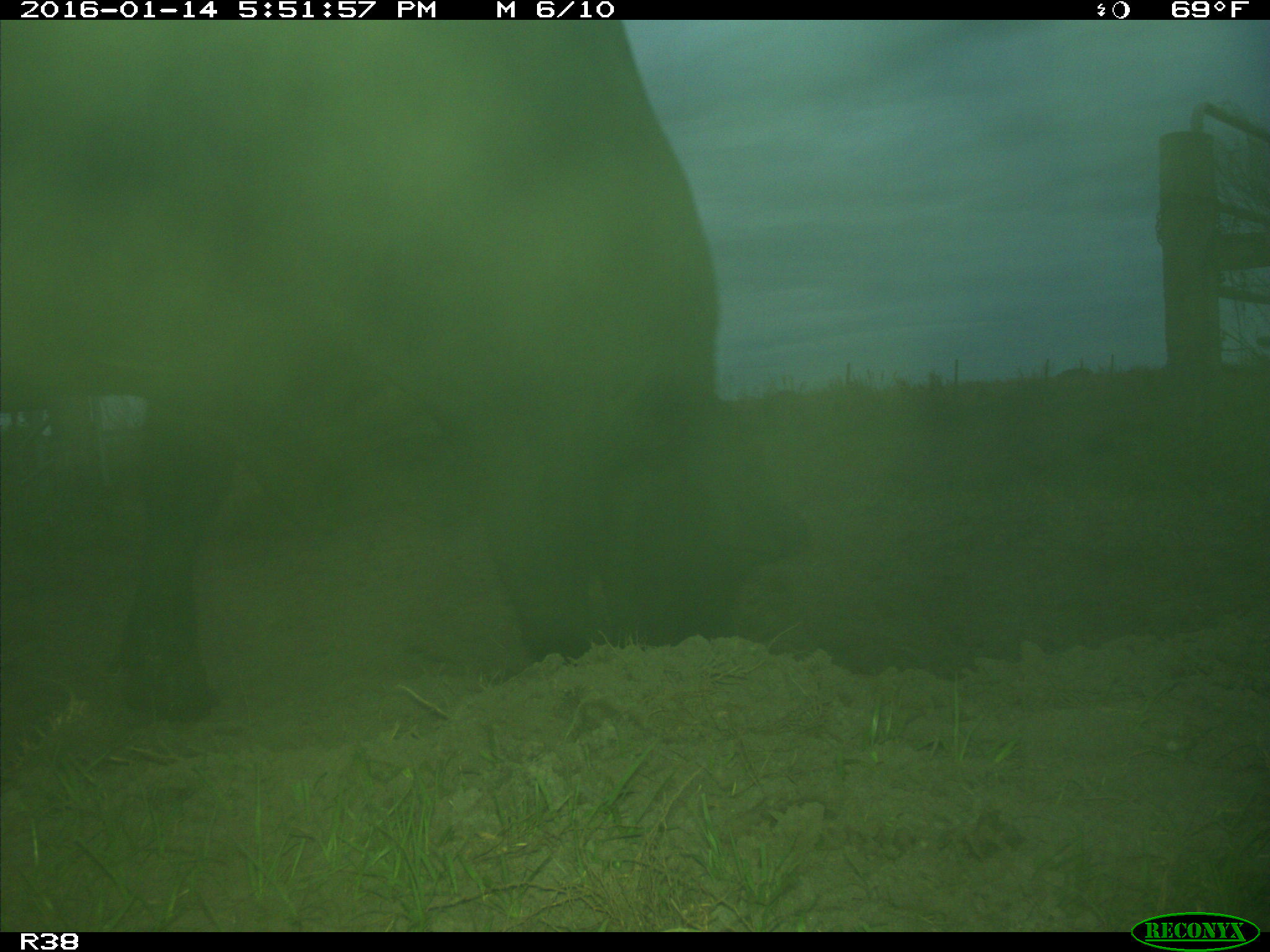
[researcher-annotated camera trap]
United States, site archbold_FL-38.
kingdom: Animalia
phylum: Chordata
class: Mammalia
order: Artiodactyla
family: Bovidae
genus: Bos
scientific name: Bos taurus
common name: domestic cow